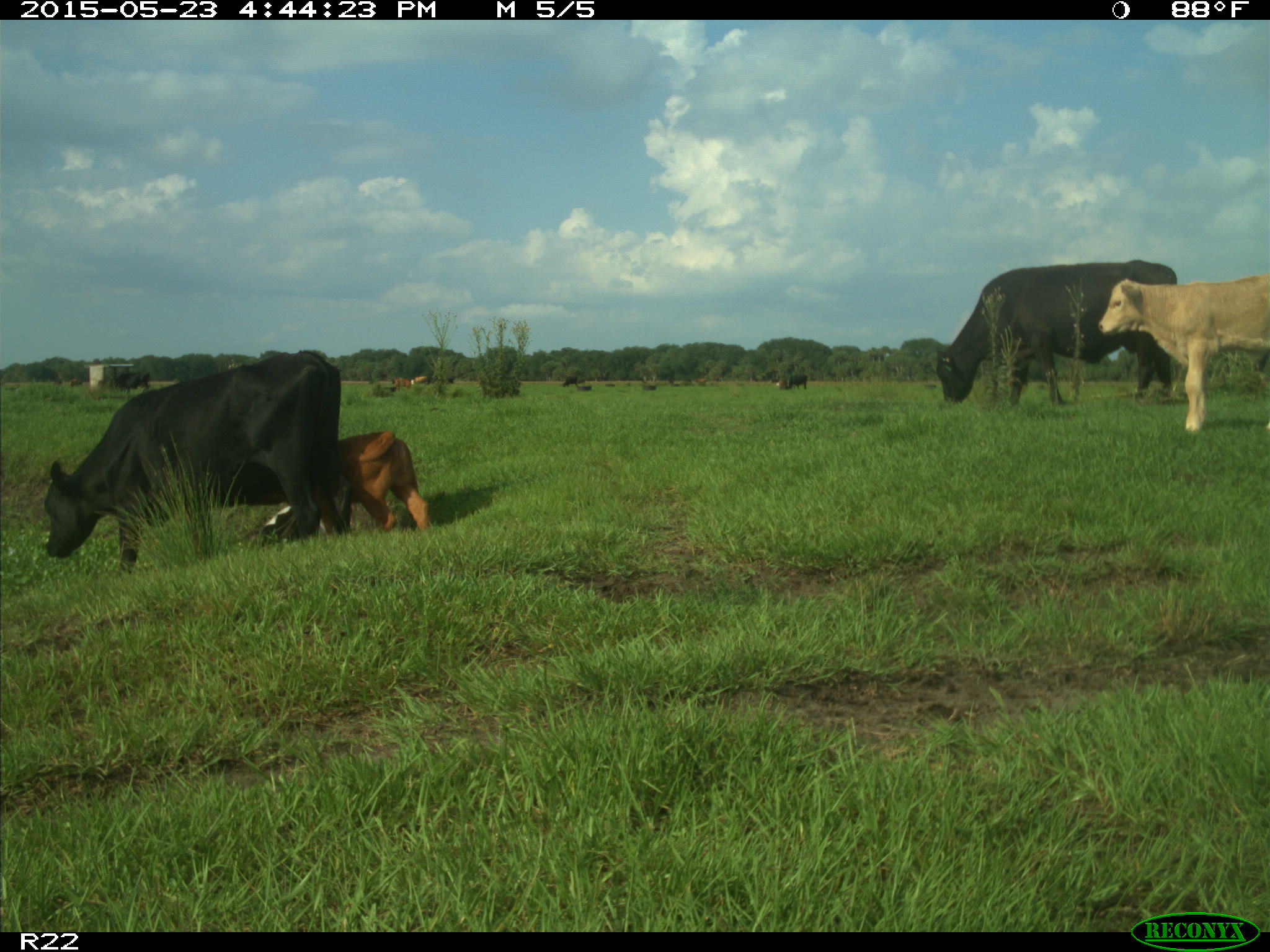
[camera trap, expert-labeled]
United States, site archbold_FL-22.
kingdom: Animalia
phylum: Chordata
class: Mammalia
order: Artiodactyla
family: Bovidae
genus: Bos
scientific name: Bos taurus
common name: domestic cow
Bos taurus (domestic cow).